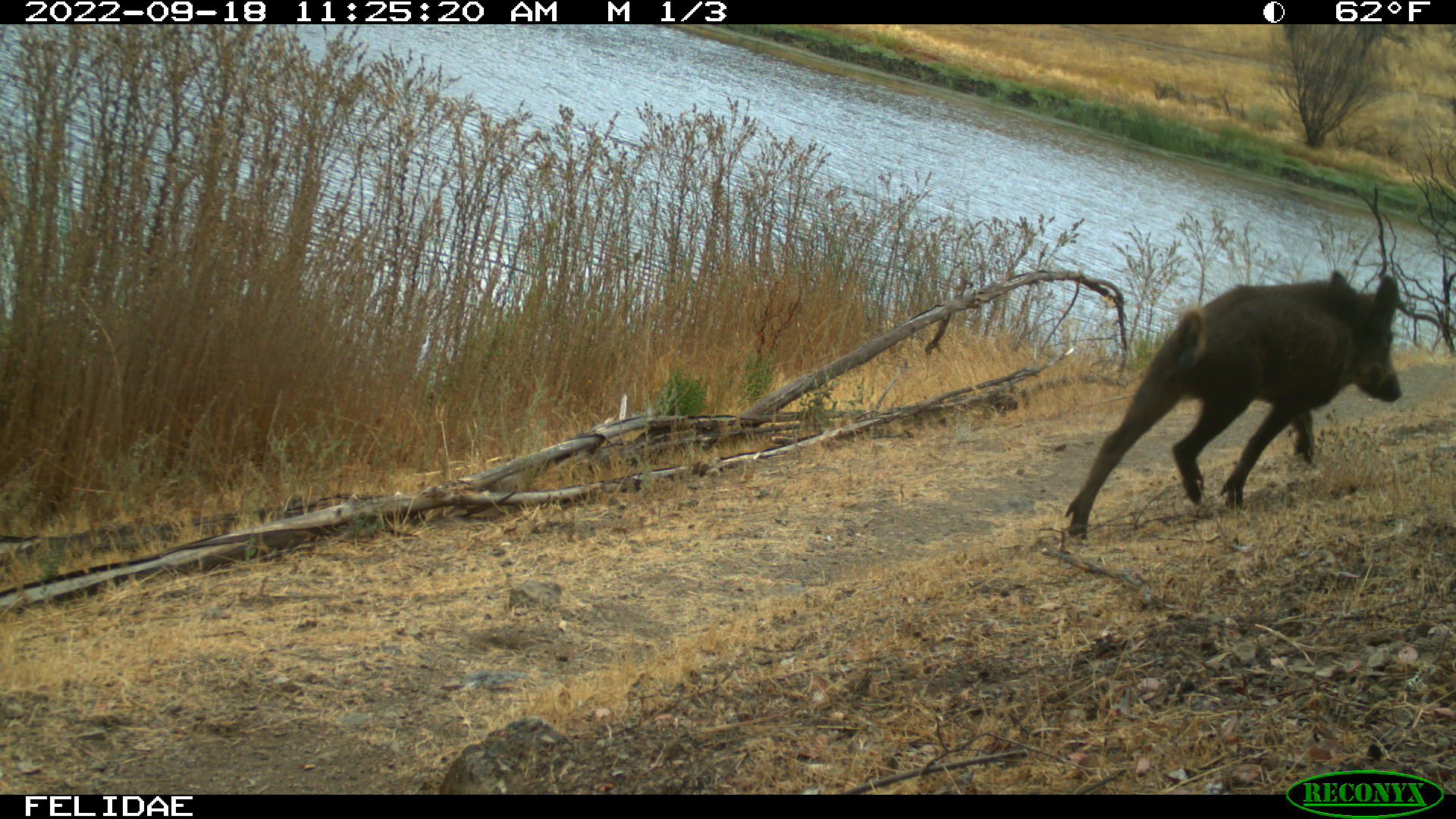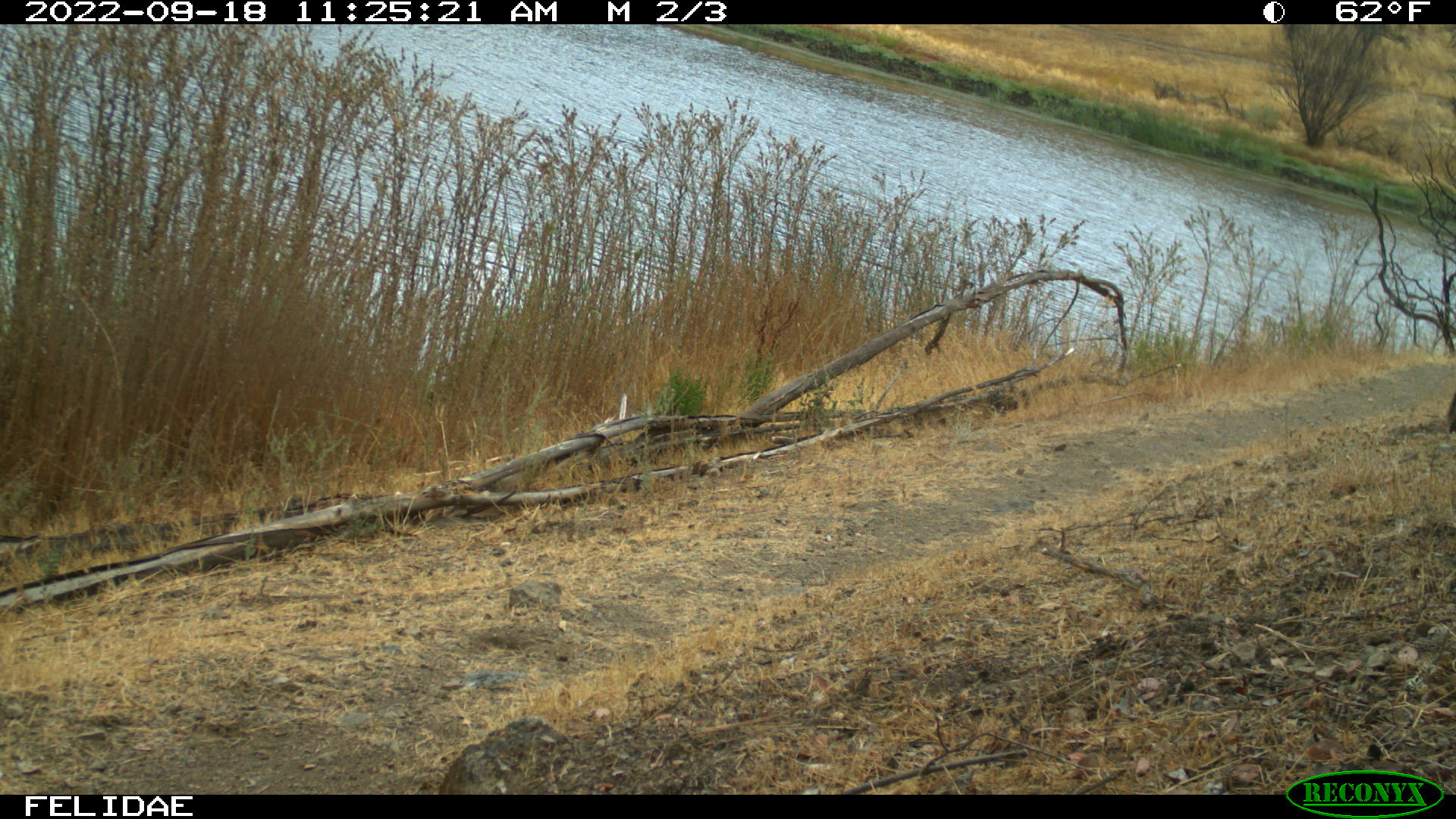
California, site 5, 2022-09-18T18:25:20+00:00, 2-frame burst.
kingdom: Animalia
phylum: Chordata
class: Mammalia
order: Artiodactyla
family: Suidae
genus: Sus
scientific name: Sus scrofa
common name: wild boar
Wild boar (Sus scrofa).